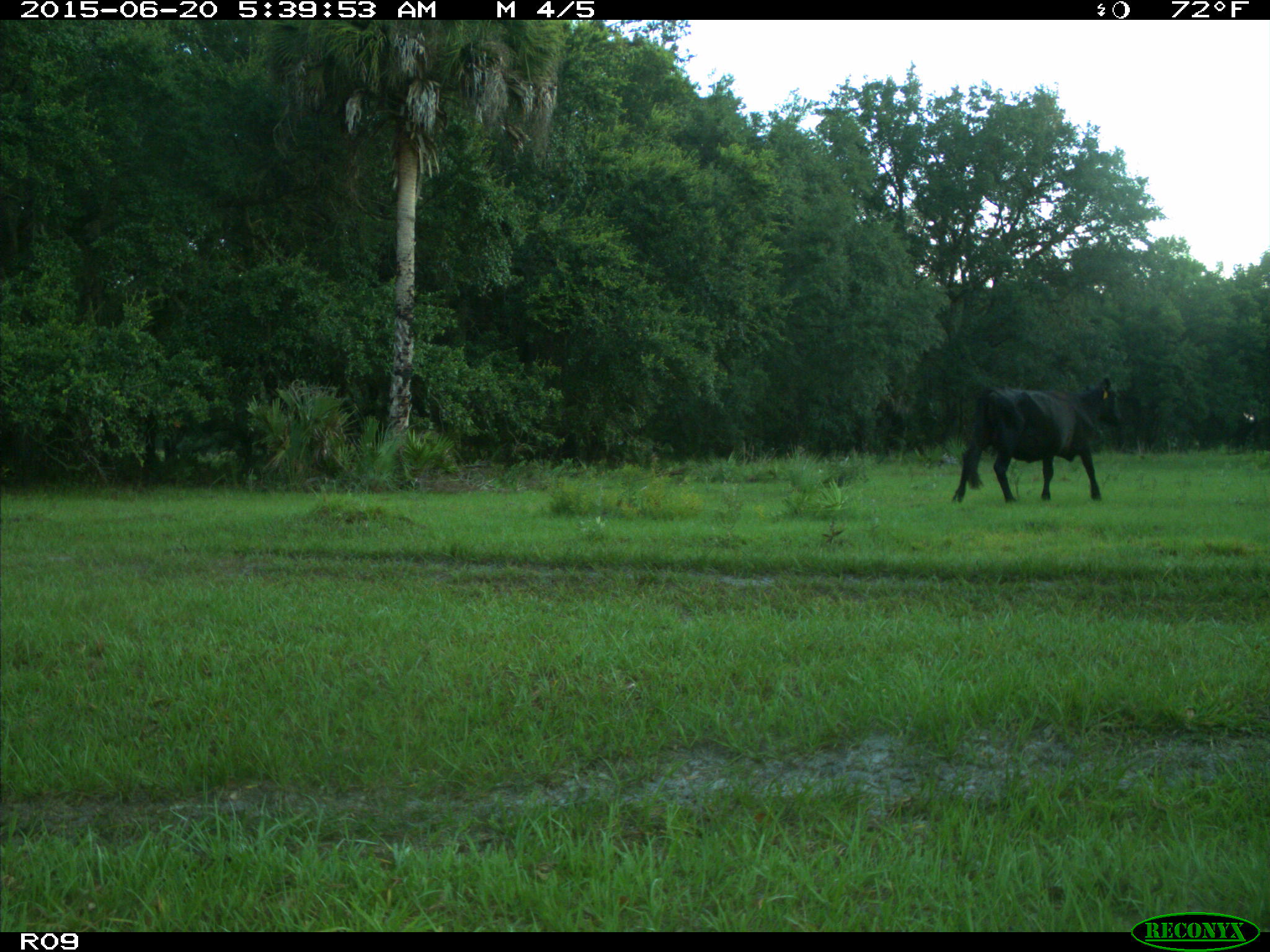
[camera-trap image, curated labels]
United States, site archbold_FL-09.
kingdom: Animalia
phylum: Chordata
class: Mammalia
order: Artiodactyla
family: Bovidae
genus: Bos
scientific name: Bos taurus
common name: domestic cow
Bos taurus (domestic cow).